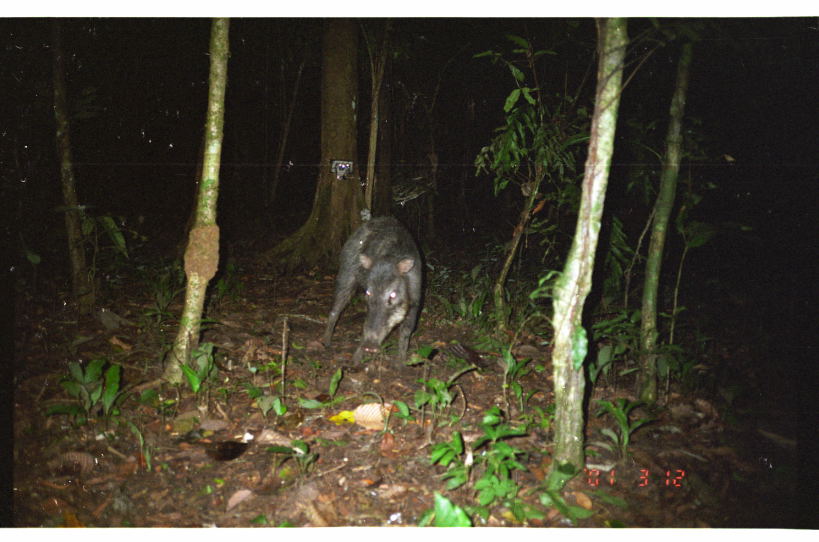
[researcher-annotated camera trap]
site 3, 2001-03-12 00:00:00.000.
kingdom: Animalia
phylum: Chordata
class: Mammalia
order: Artiodactyla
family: Tayassuidae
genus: Tayassu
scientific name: Tayassu pecari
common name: white-lipped peccary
Tayassu pecari (white-lipped peccary).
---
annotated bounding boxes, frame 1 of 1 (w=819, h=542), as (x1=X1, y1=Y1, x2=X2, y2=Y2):
tayassu pecari: (x1=319, y1=215, x2=423, y2=372)